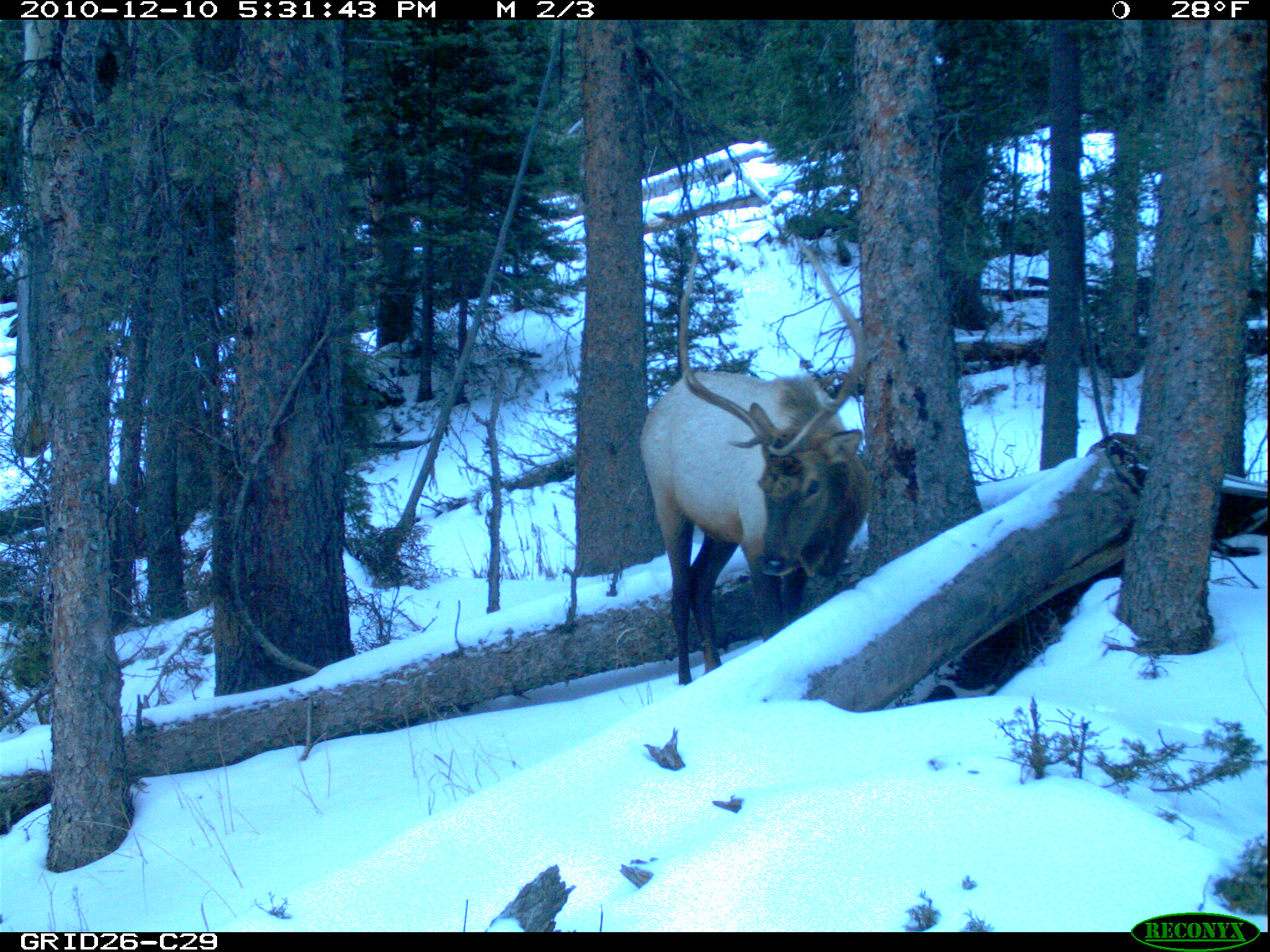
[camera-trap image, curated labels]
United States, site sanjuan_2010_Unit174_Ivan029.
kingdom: Animalia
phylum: Chordata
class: Mammalia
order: Artiodactyla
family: Cervidae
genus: Cervus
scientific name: Cervus elaphus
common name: red deer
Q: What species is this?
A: Cervus elaphus (red deer).